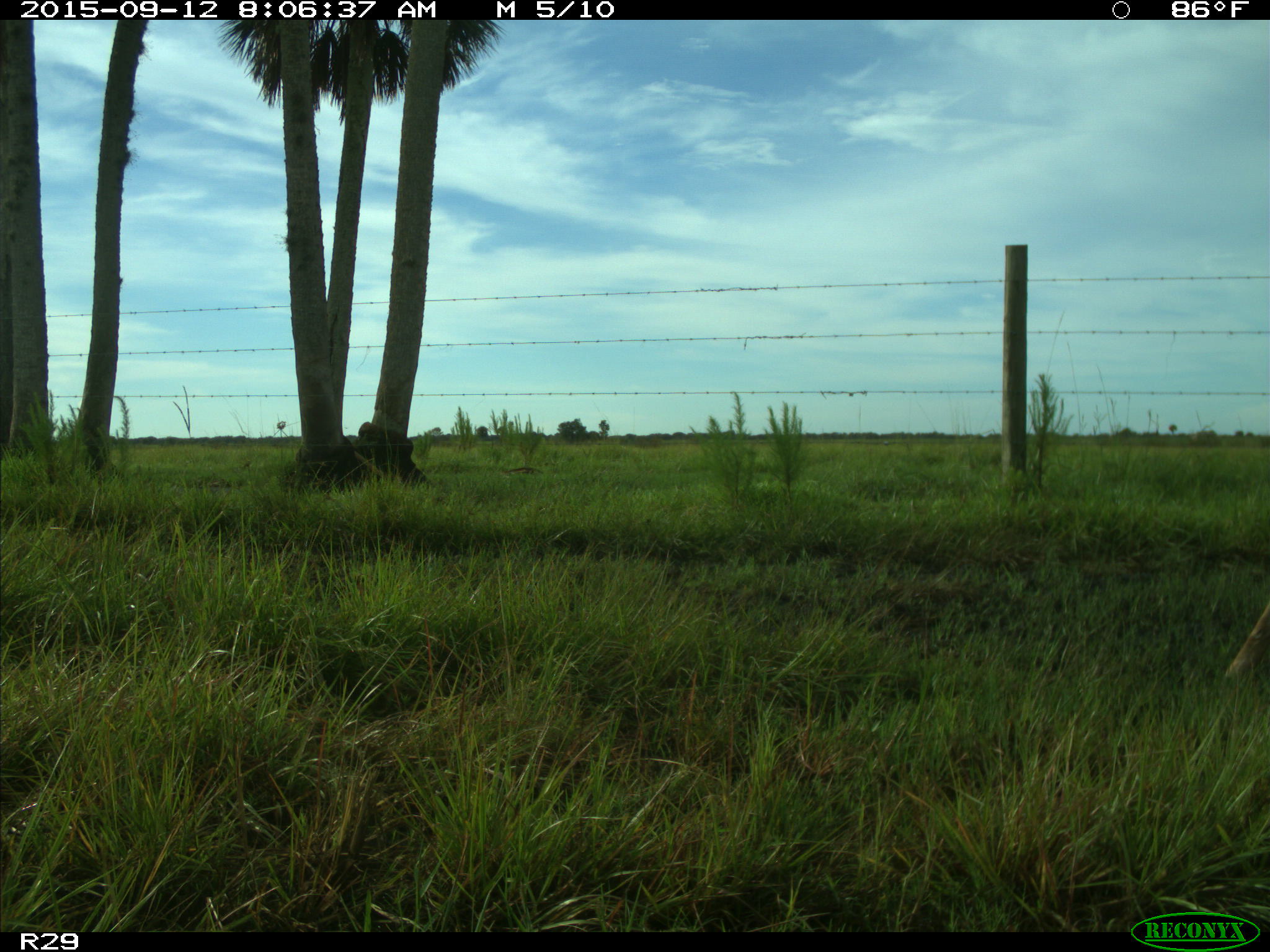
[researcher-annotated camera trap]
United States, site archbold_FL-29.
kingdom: Animalia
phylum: Chordata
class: Mammalia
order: Artiodactyla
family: Cervidae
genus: Odocoileus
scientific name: Odocoileus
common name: deer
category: unidentified deer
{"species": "unidentified deer (deer) (Odocoileus)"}